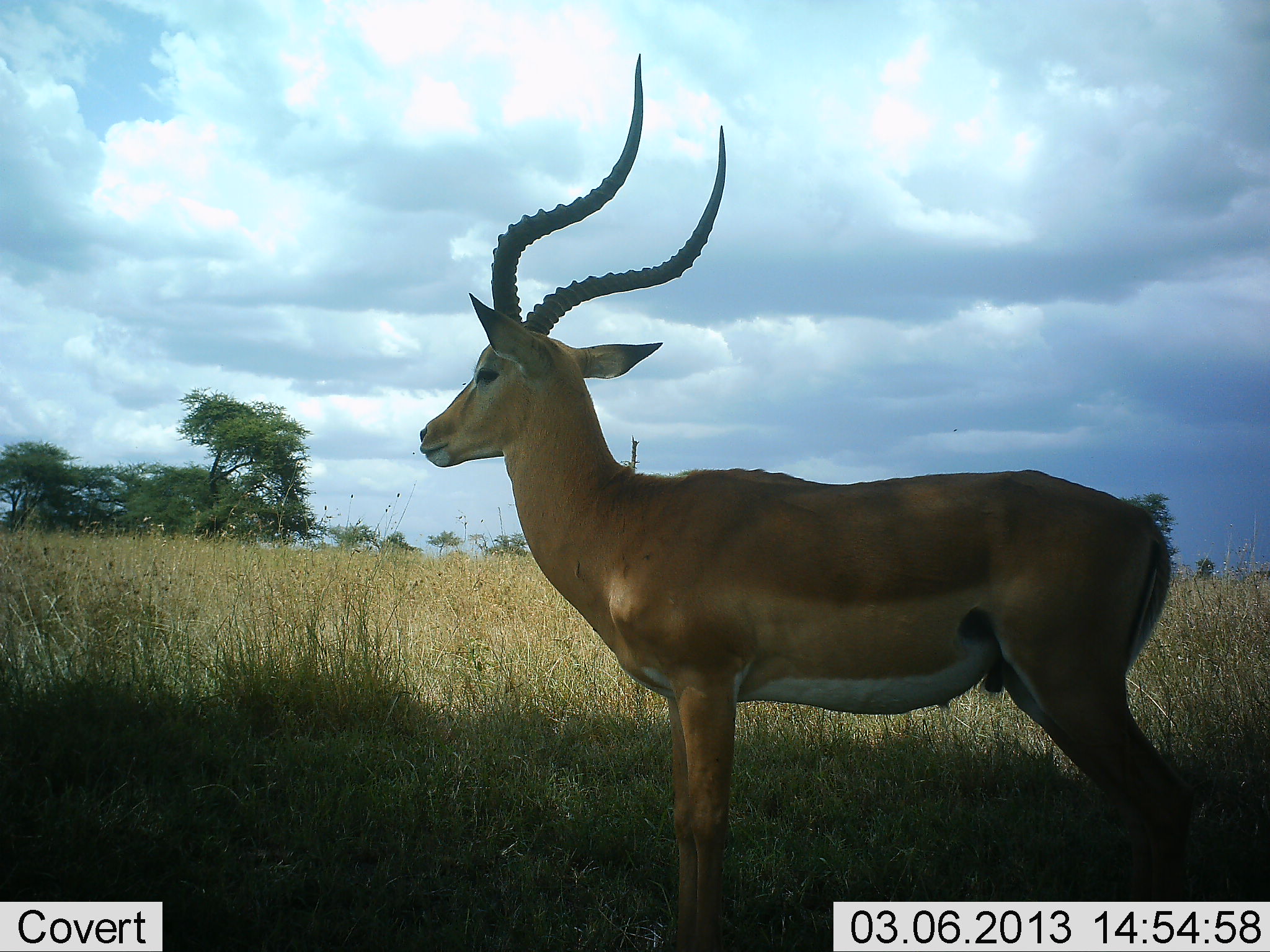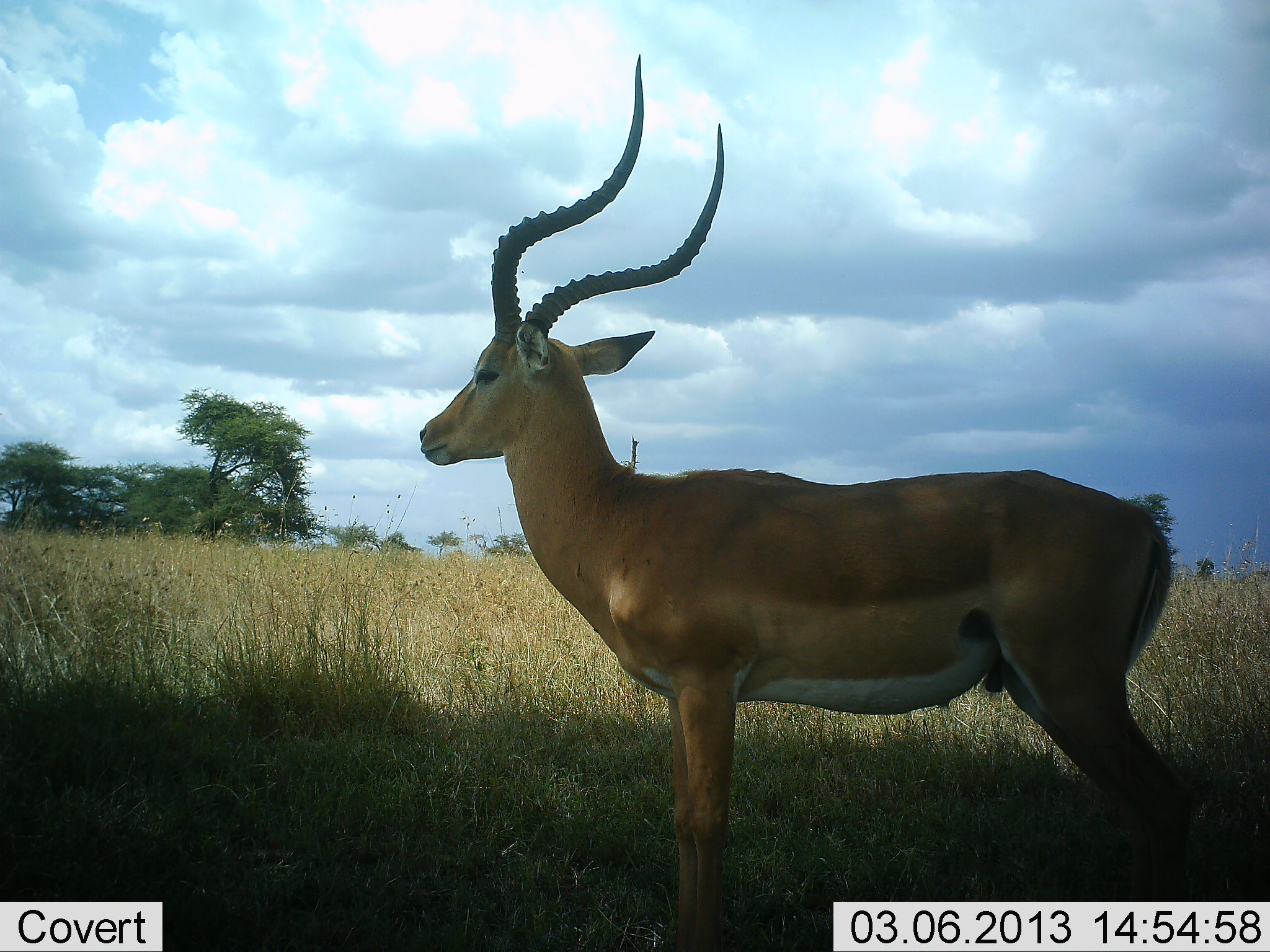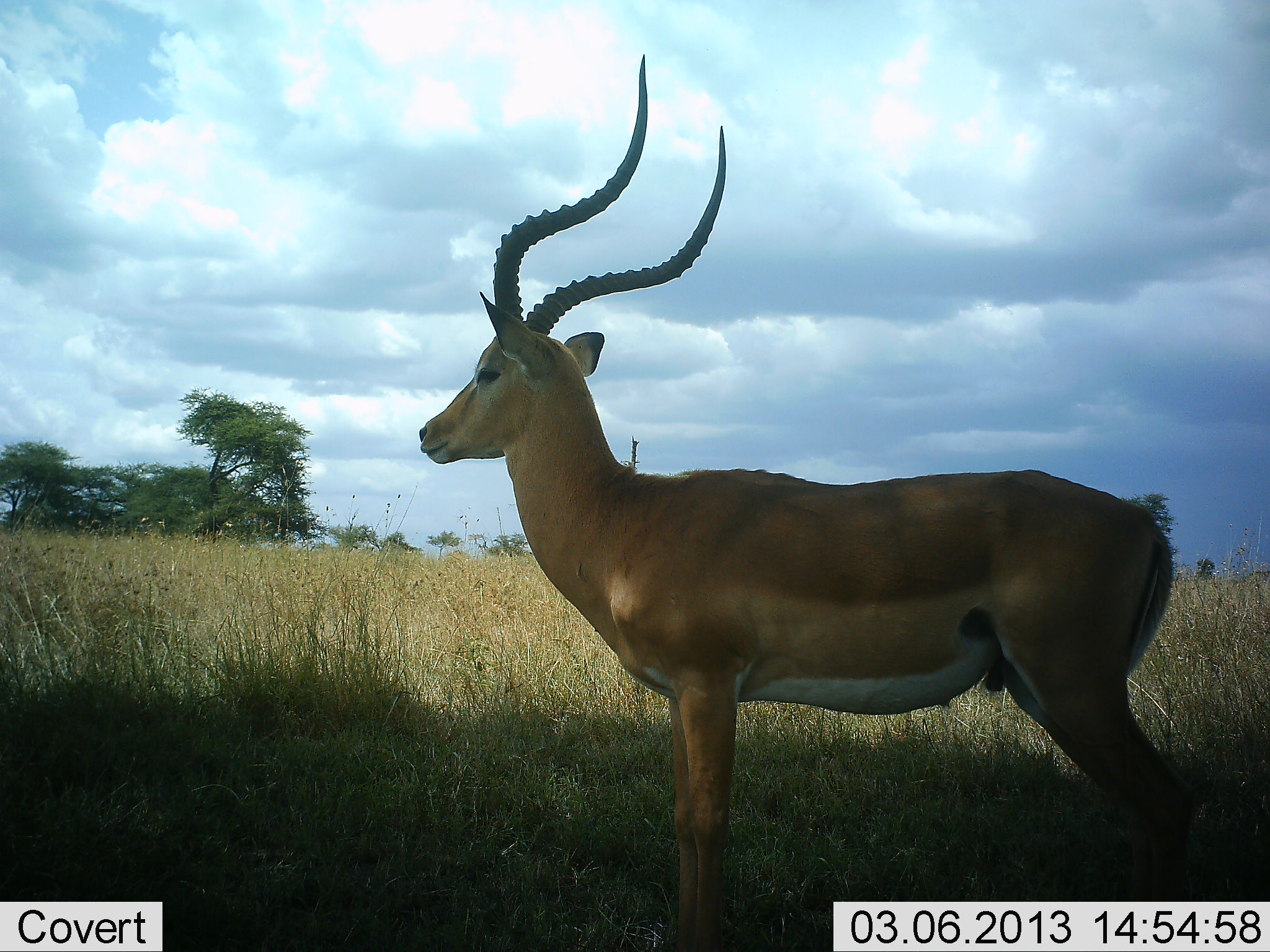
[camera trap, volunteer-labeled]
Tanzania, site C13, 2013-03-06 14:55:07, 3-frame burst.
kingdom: Animalia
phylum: Chordata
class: Mammalia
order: Artiodactyla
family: Bovidae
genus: Aepyceros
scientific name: Aepyceros melampus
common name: impala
Impala (Aepyceros melampus), count 1. Behavior (volunteer vote fractions): standing 96%, resting 4%, moving 0%, interacting 0%. Young present (vote fraction): 0%. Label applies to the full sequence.